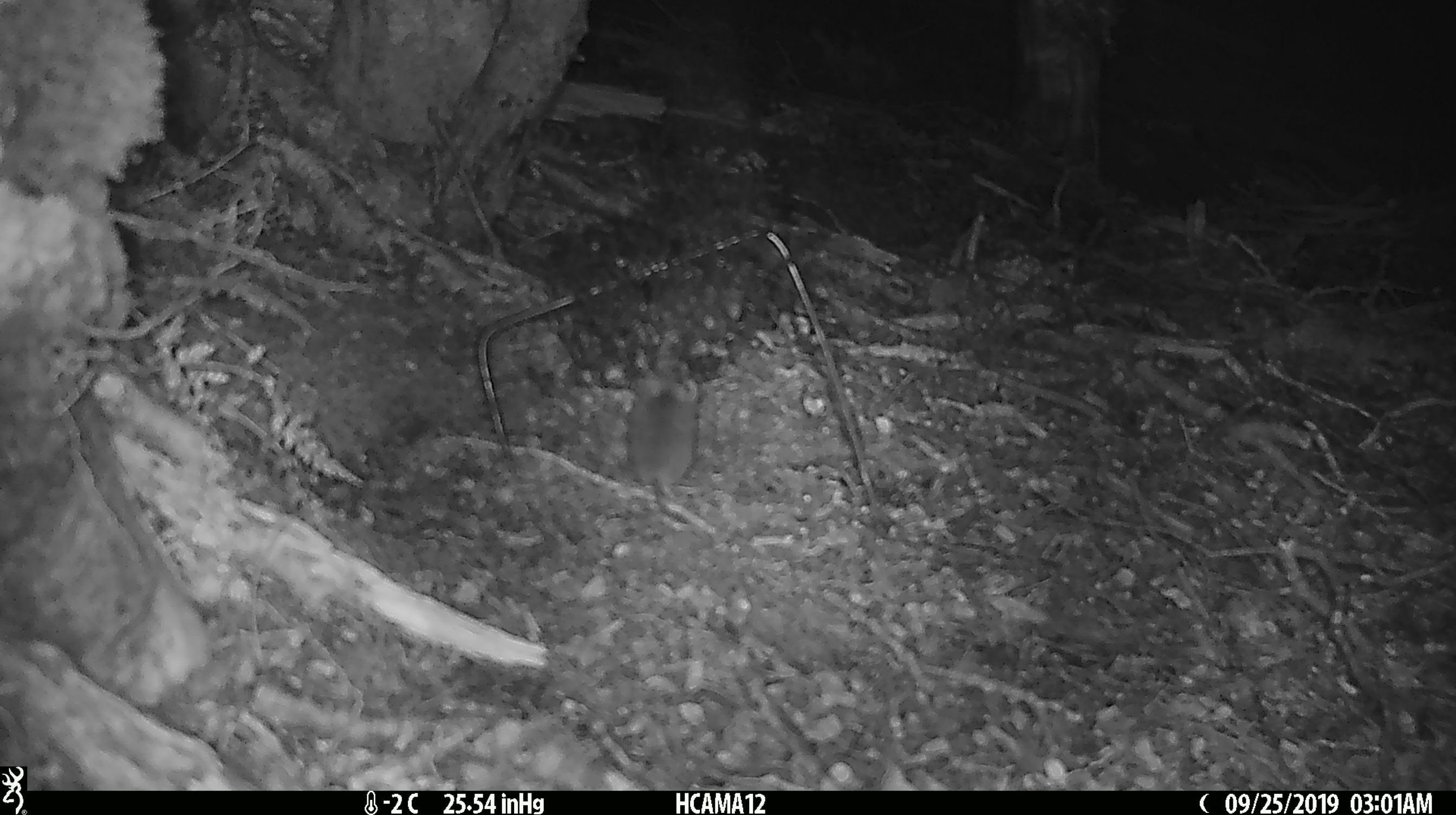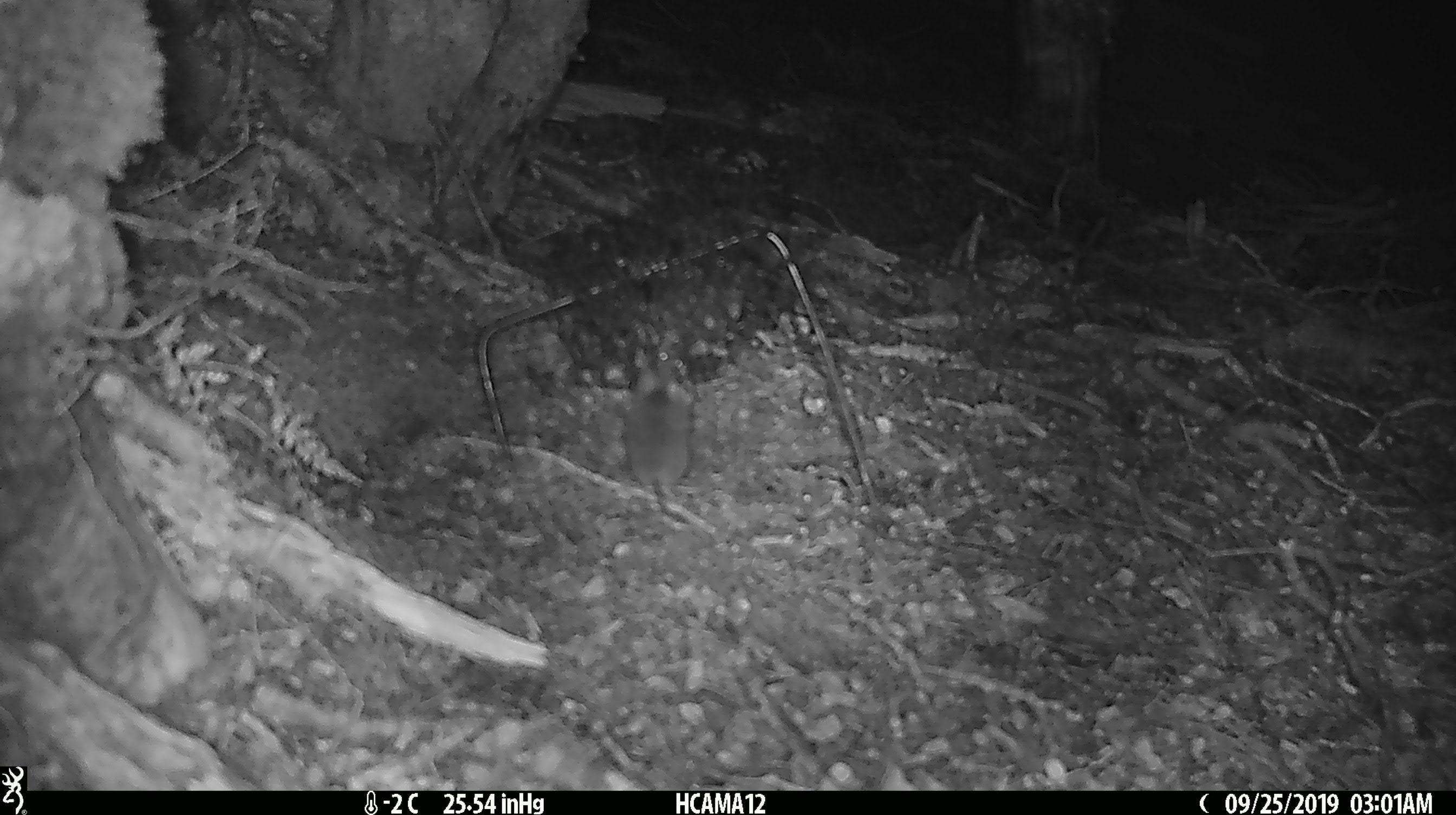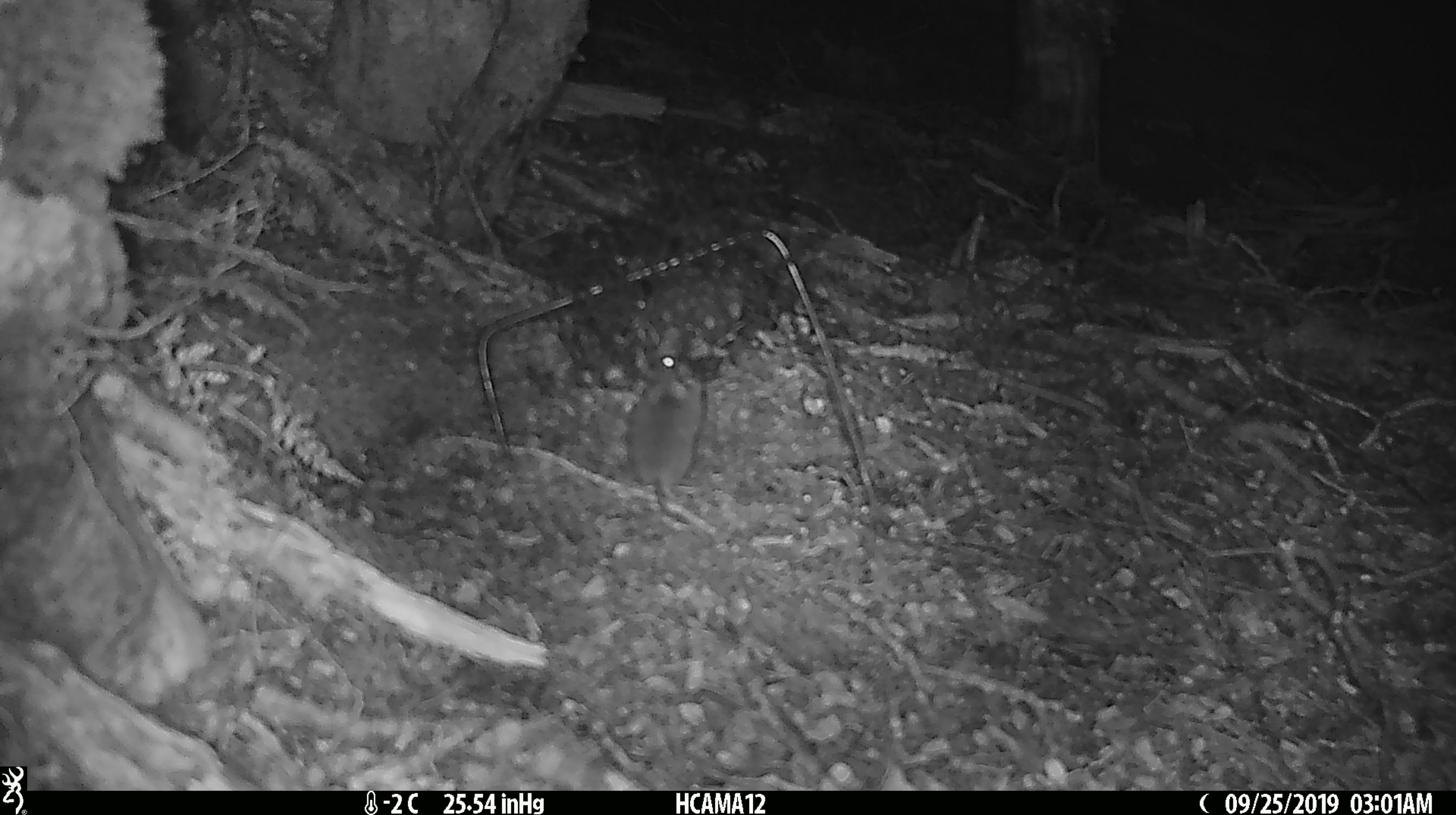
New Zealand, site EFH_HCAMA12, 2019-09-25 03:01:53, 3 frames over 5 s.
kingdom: Animalia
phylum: Chordata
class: Mammalia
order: Rodentia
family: Muridae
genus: Mus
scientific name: Mus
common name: mouse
Mouse (Mus).